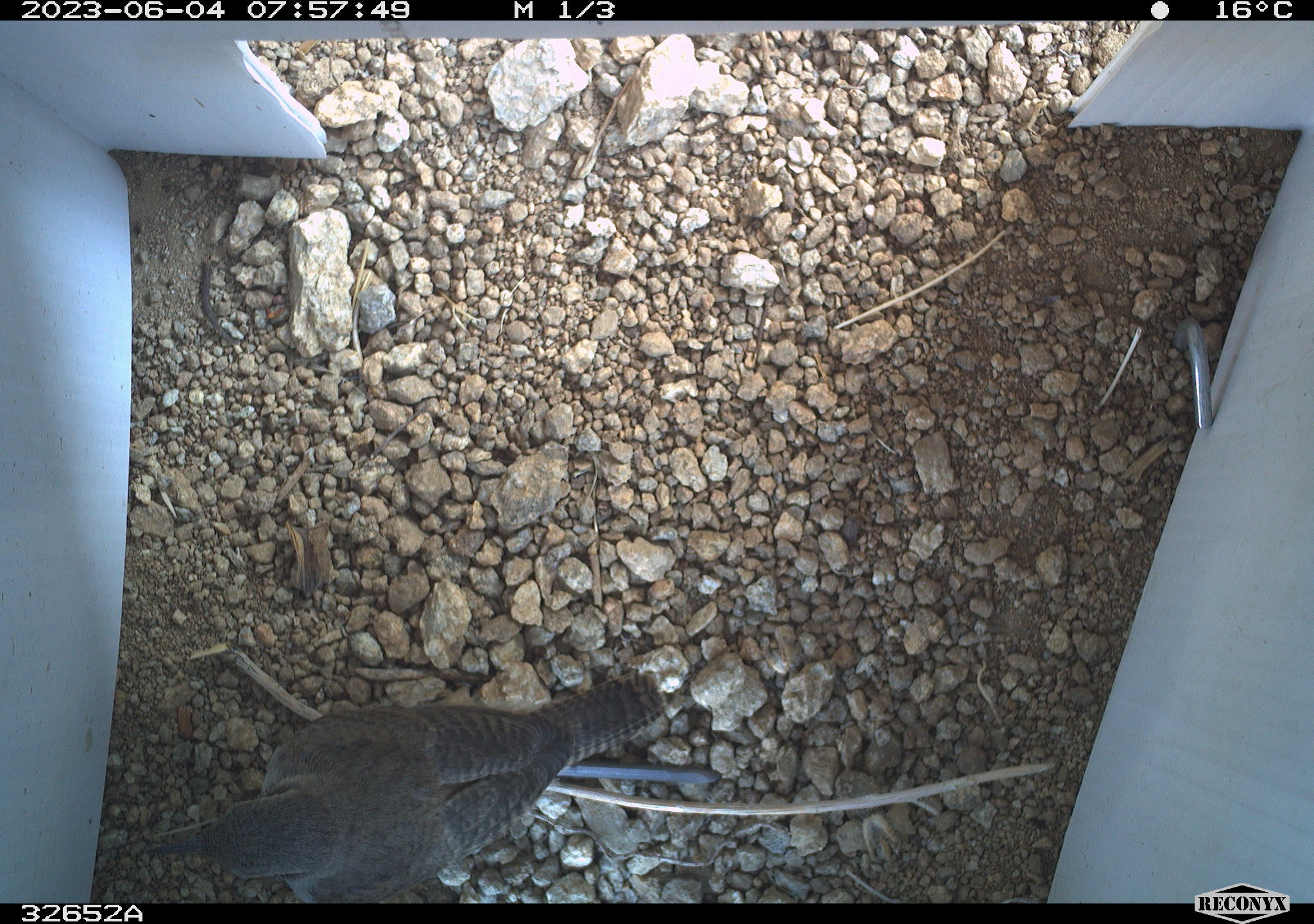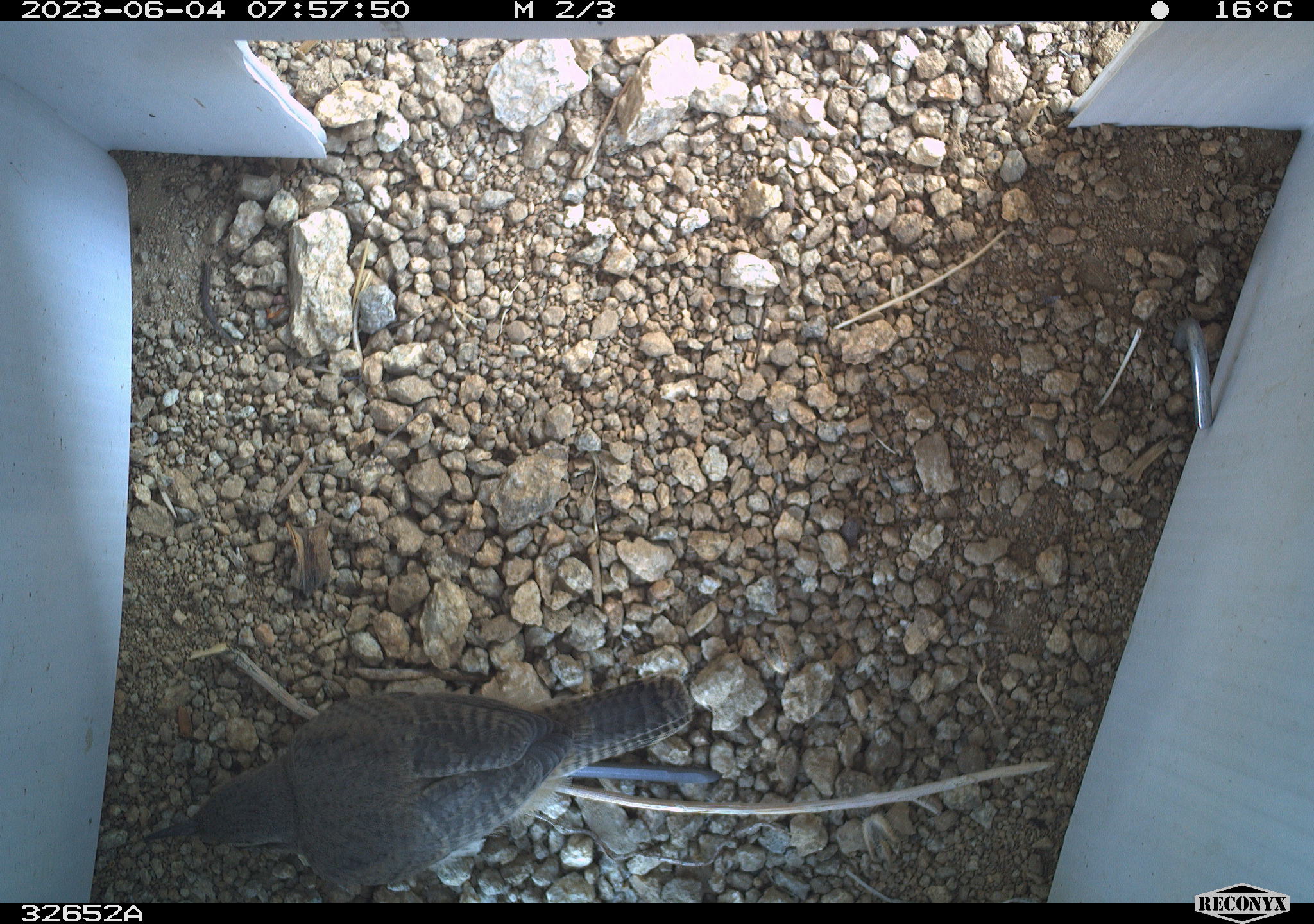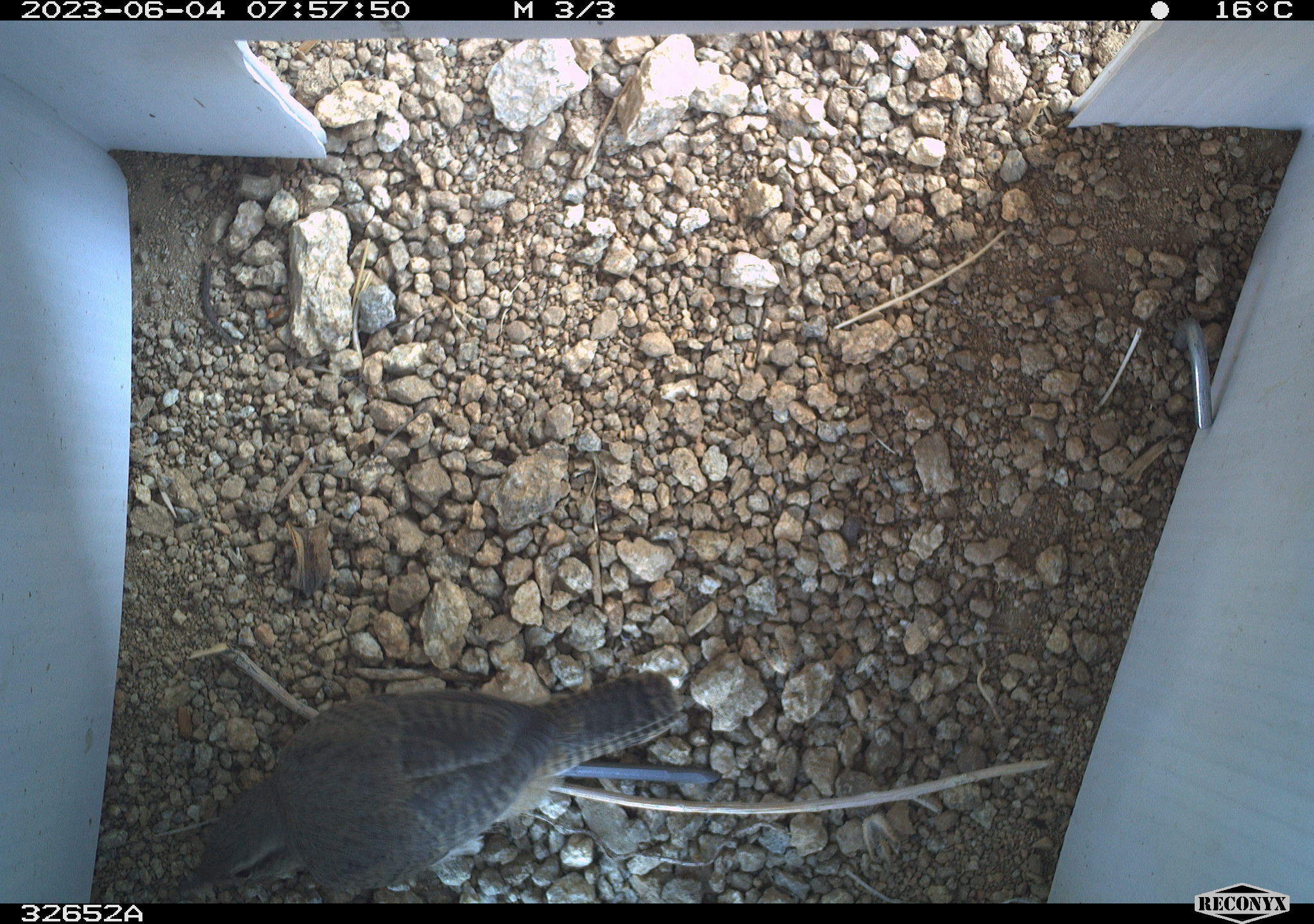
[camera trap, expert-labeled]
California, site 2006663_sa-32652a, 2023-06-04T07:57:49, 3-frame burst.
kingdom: Animalia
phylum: Chordata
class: Aves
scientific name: Aves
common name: bird